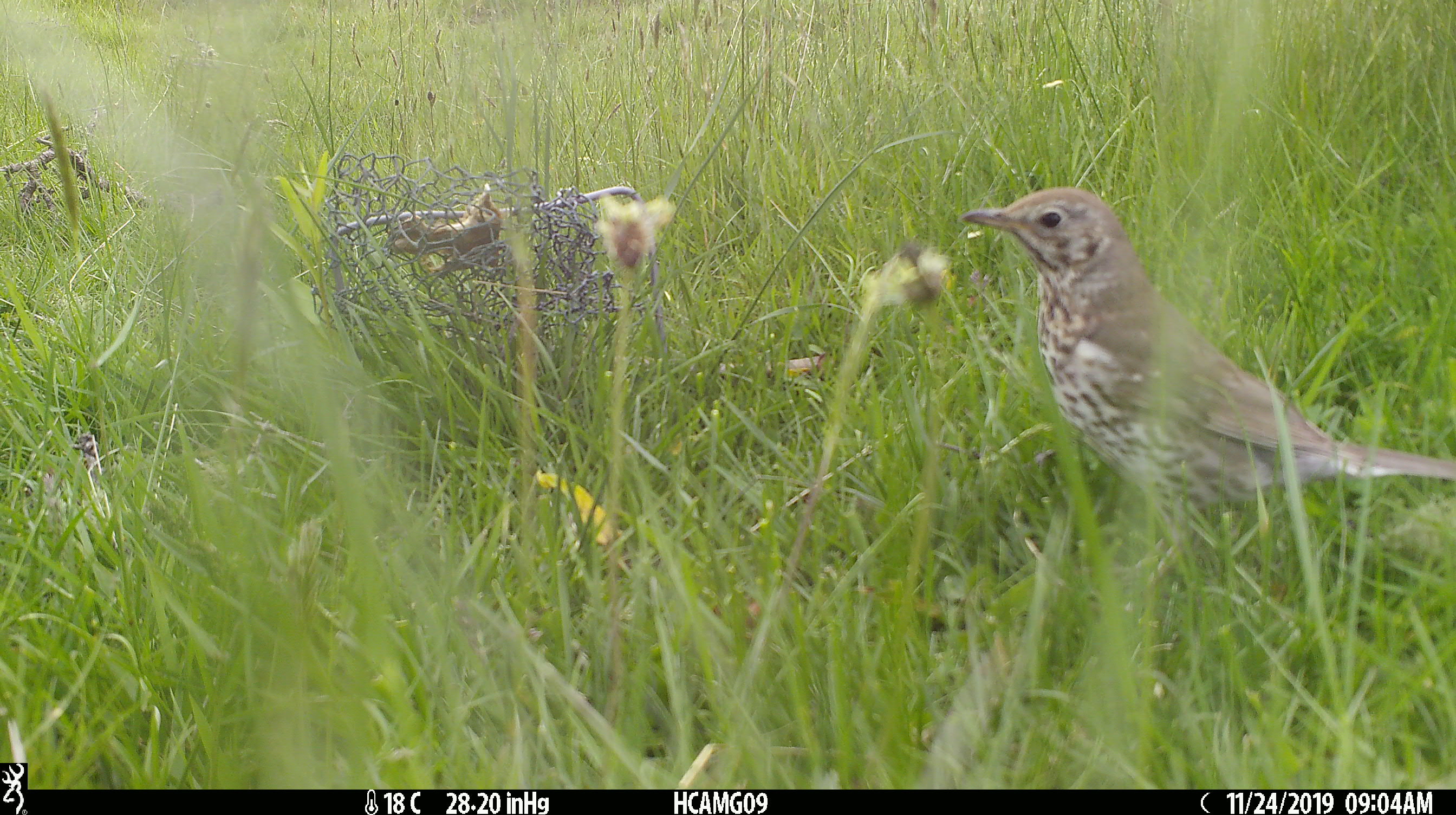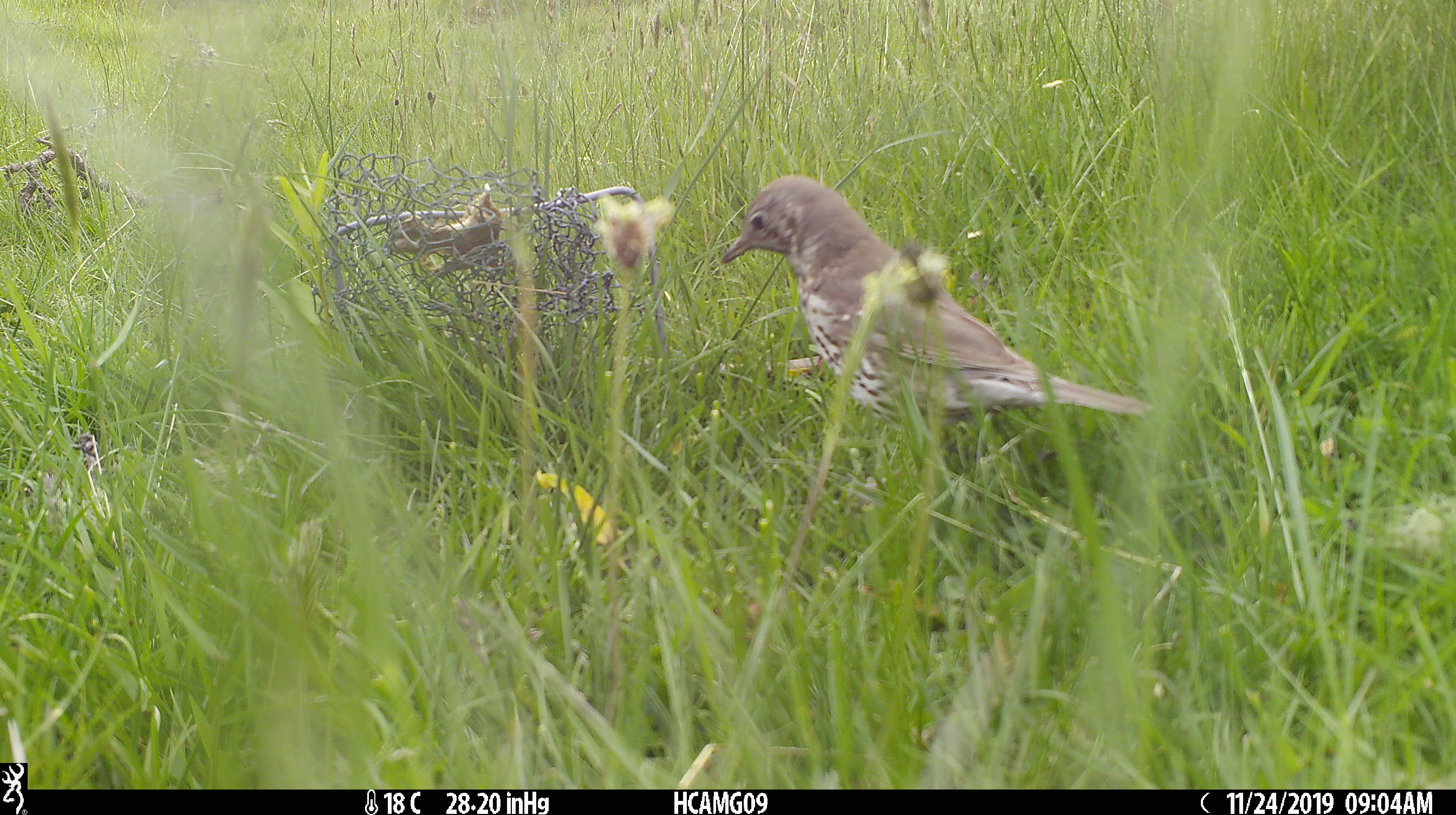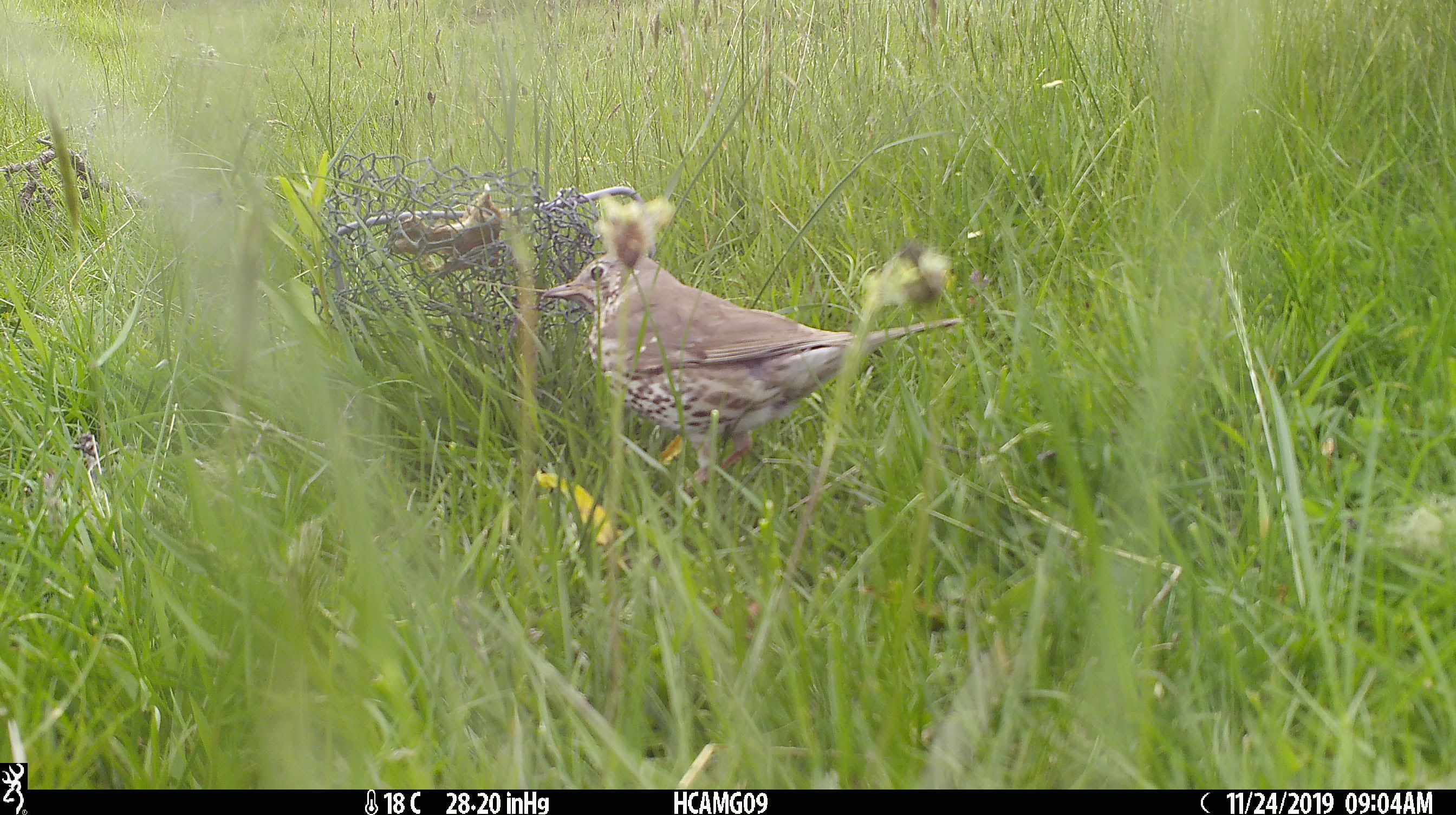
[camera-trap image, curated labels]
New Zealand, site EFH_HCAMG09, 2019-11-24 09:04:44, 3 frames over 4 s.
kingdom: Animalia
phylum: Chordata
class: Aves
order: Passeriformes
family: Turdidae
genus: Turdus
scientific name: Turdus philomelos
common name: song thrush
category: thrush